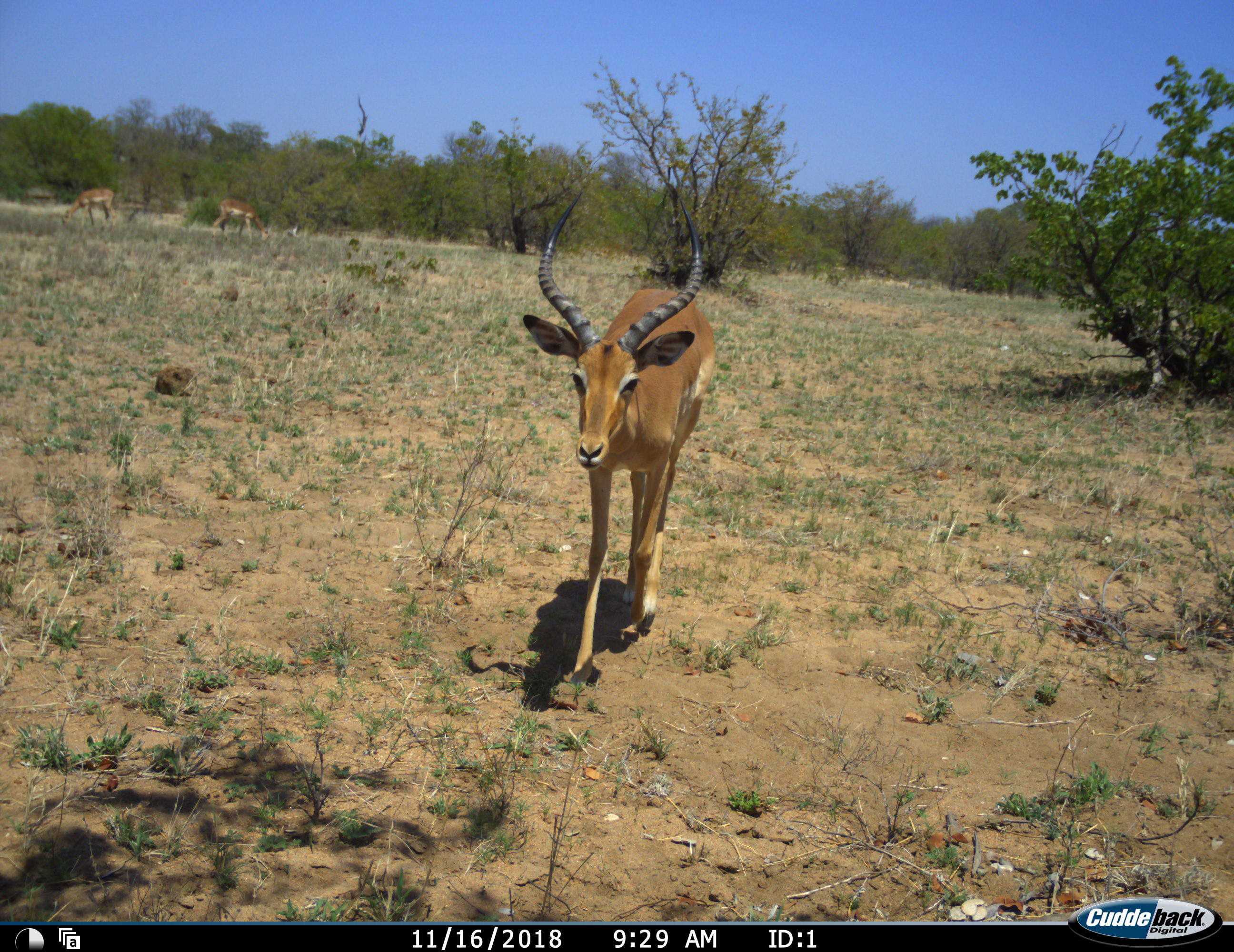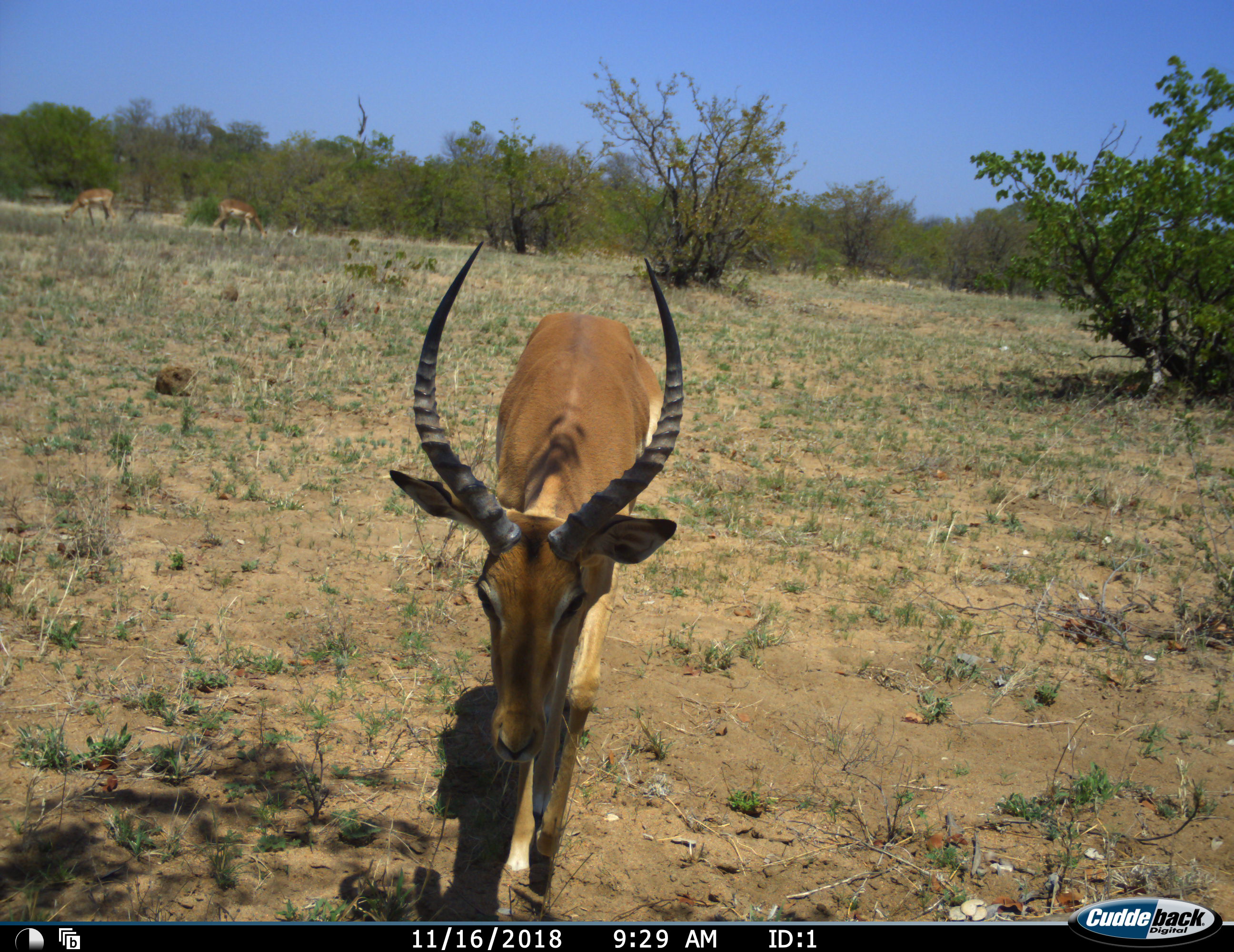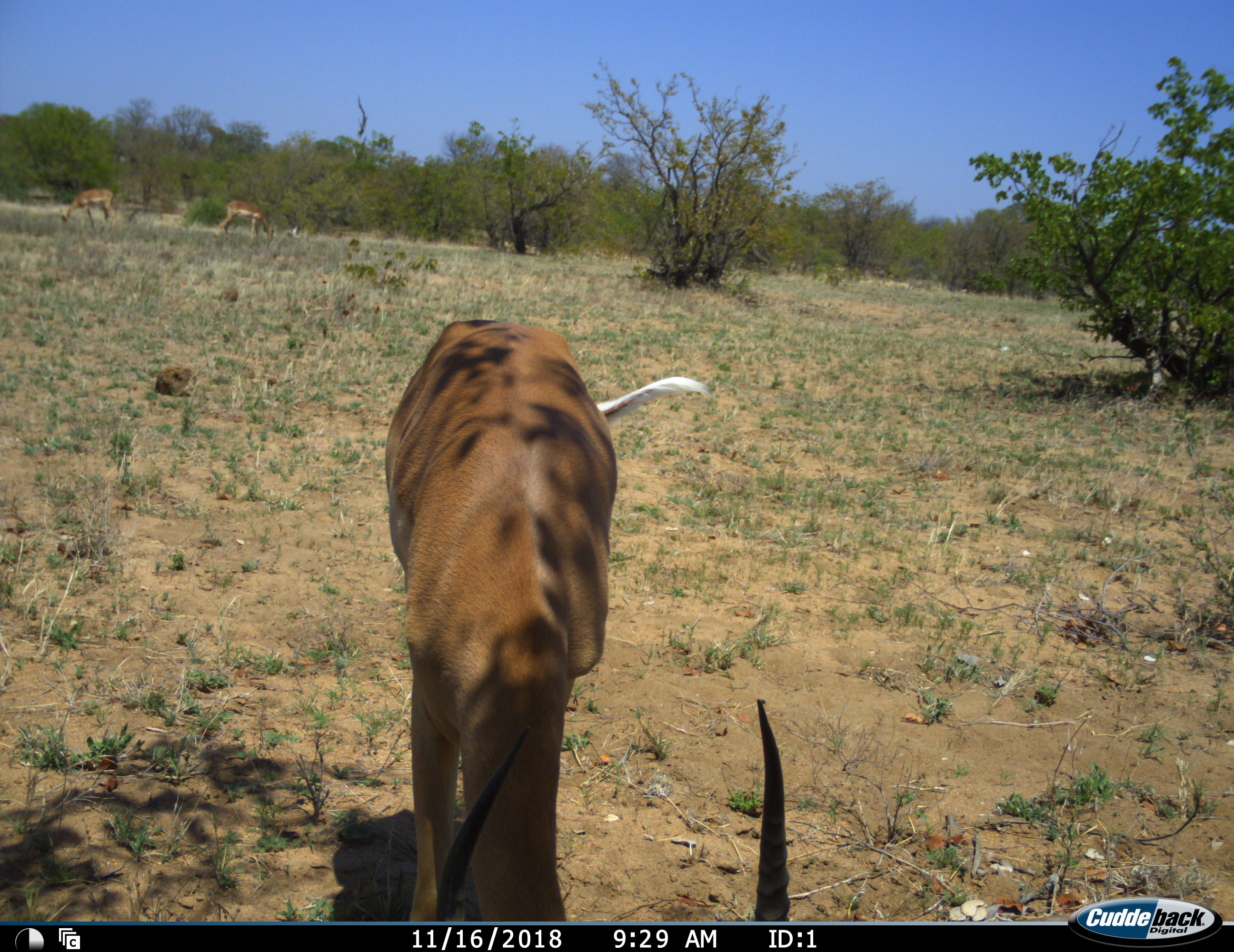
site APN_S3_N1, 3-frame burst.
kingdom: Animalia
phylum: Chordata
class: Mammalia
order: Artiodactyla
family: Bovidae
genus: Aepyceros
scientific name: Aepyceros melampus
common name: impala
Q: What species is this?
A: Impala (Aepyceros melampus).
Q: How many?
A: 3.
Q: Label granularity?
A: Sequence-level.